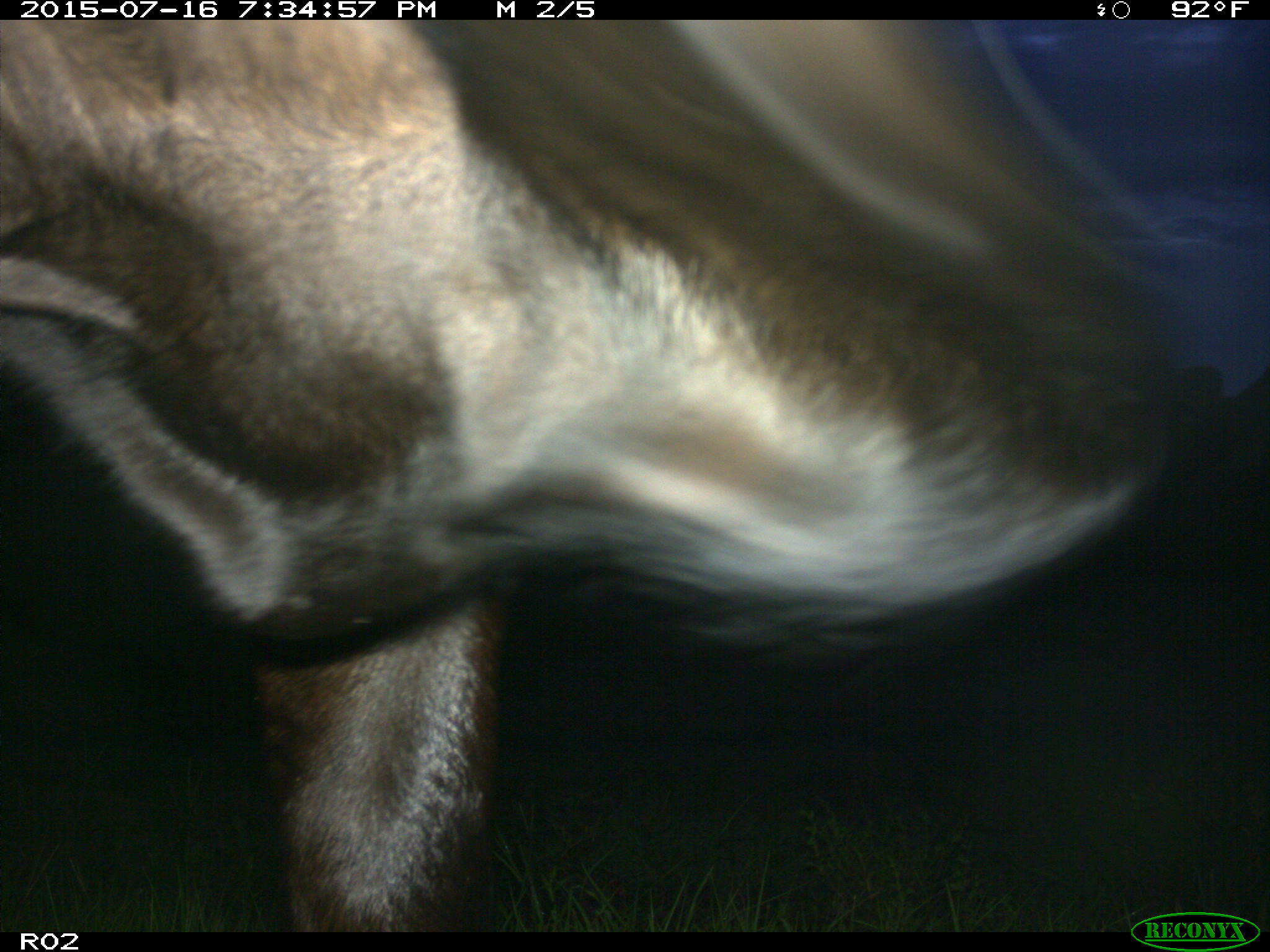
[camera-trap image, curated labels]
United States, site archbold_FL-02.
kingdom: Animalia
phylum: Chordata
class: Mammalia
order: Artiodactyla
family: Bovidae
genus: Bos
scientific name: Bos taurus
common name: domestic cow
Bos taurus (domestic cow).